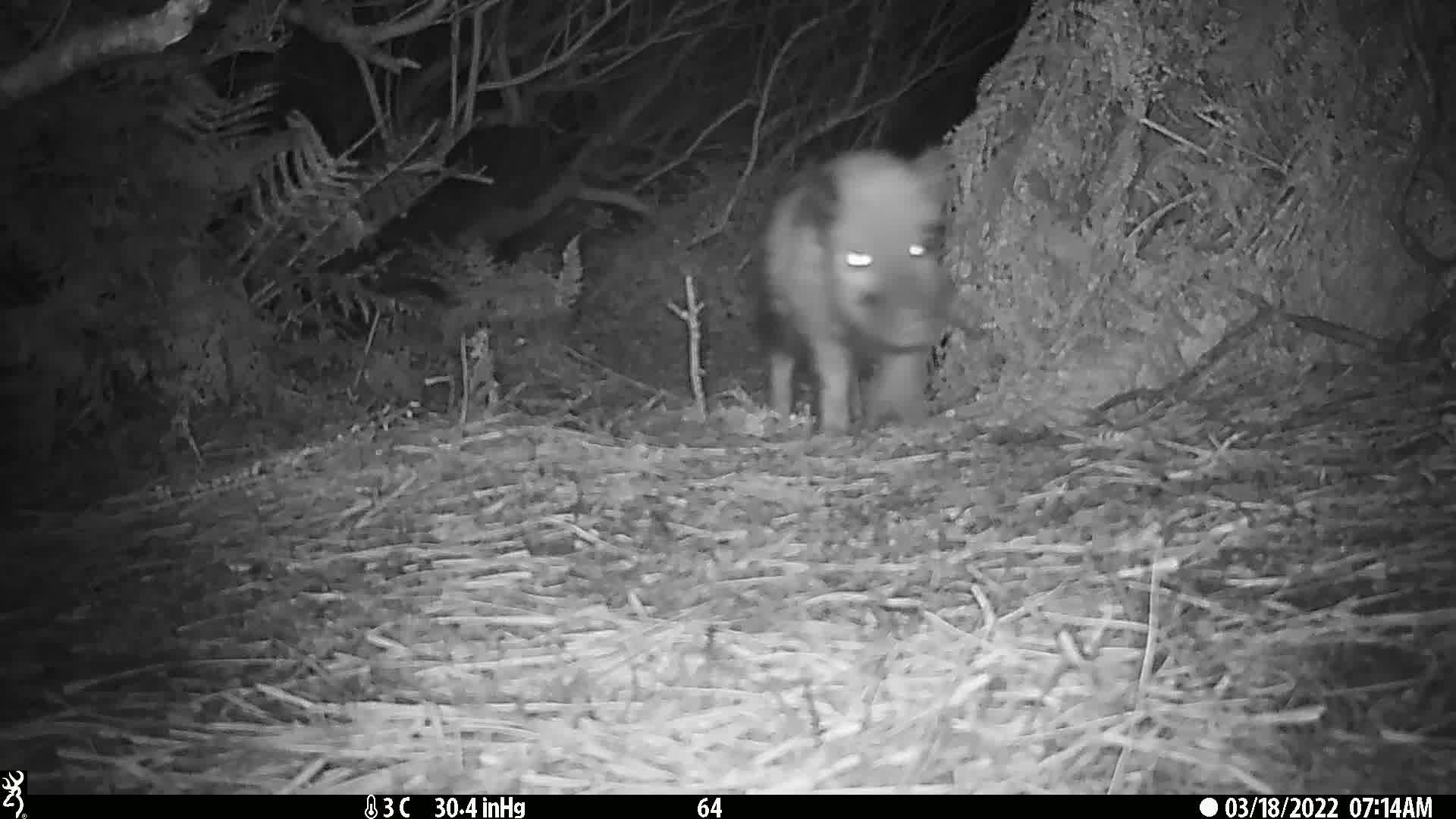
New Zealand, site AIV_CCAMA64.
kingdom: Animalia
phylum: Chordata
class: Mammalia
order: Artiodactyla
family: Suidae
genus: Sus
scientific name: Sus scrofa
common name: pig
Pig (Sus scrofa).